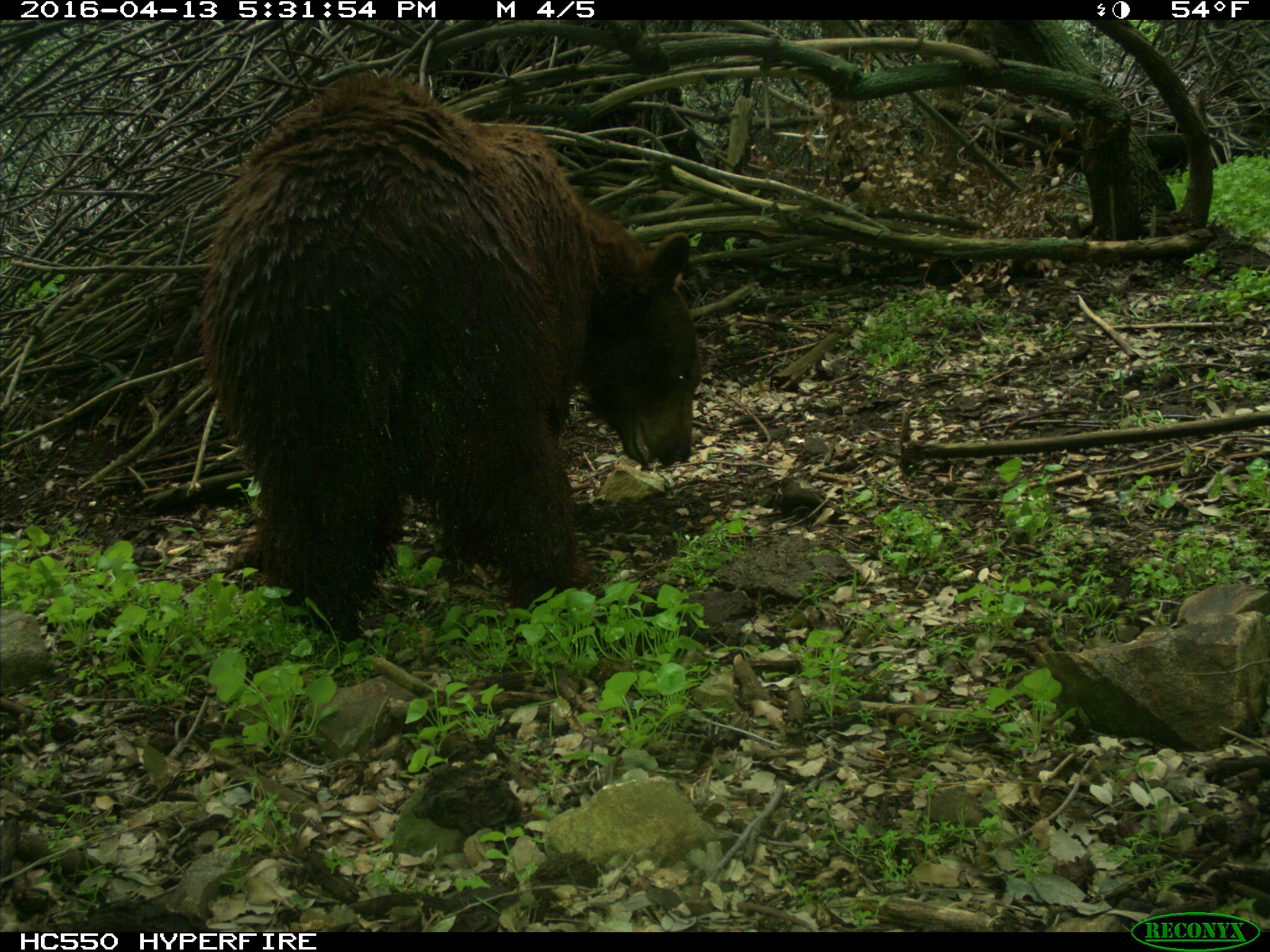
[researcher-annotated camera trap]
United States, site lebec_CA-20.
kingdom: Animalia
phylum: Chordata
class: Mammalia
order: Carnivora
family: Ursidae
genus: Ursus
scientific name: Ursus americanus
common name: american black bear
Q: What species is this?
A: Ursus americanus (american black bear).